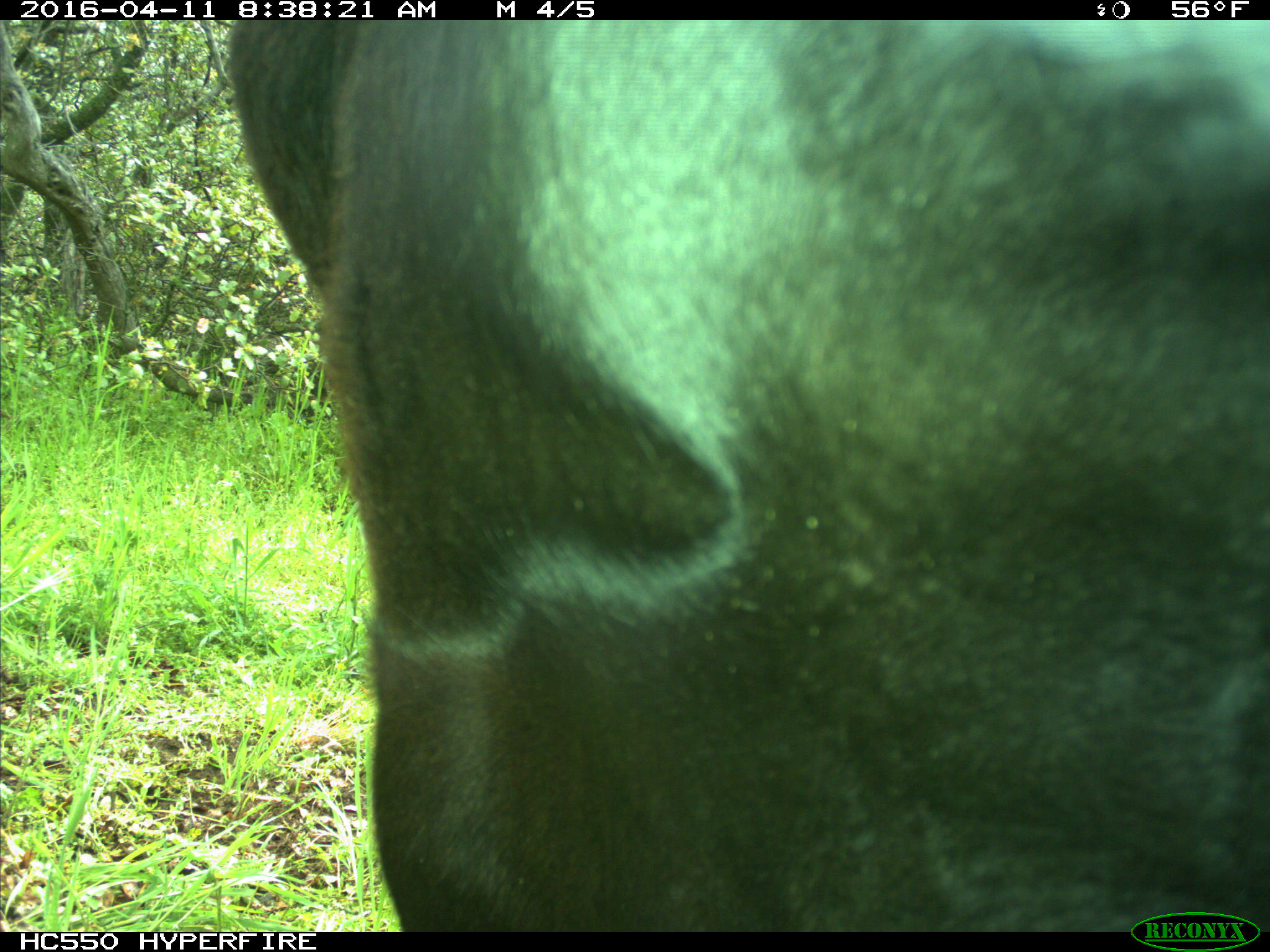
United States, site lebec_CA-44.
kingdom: Animalia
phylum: Chordata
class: Mammalia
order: Artiodactyla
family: Bovidae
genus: Bos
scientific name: Bos taurus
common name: domestic cow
Bos taurus (domestic cow).